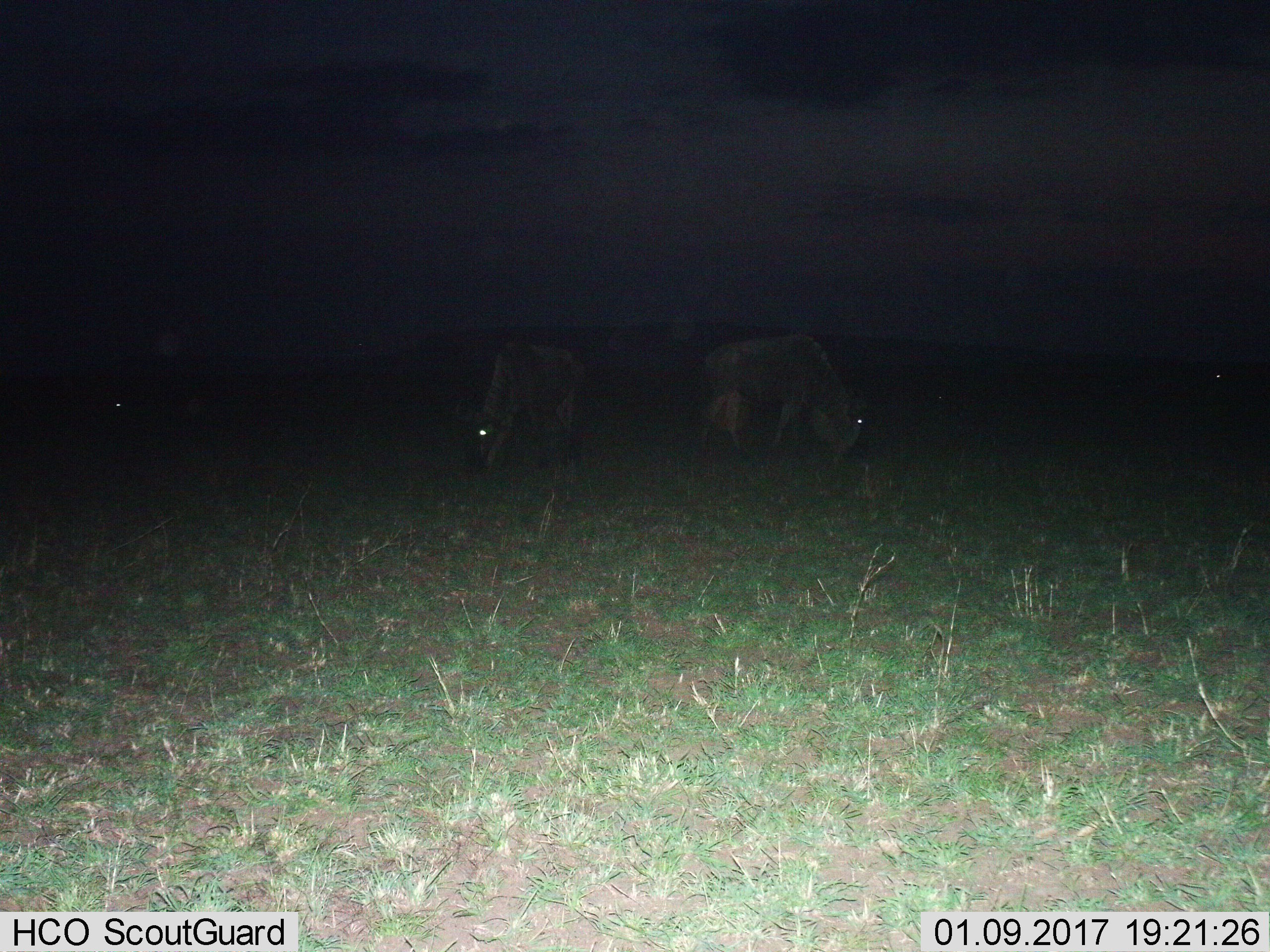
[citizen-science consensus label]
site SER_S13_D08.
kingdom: Animalia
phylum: Chordata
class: Mammalia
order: Artiodactyla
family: Bovidae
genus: Connochaetes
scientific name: Connochaetes taurinus taurinus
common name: blue wildebeest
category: wildebeestblue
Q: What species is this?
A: Wildebeestblue (blue wildebeest) (Connochaetes taurinus taurinus).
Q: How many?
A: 4.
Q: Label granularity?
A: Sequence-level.